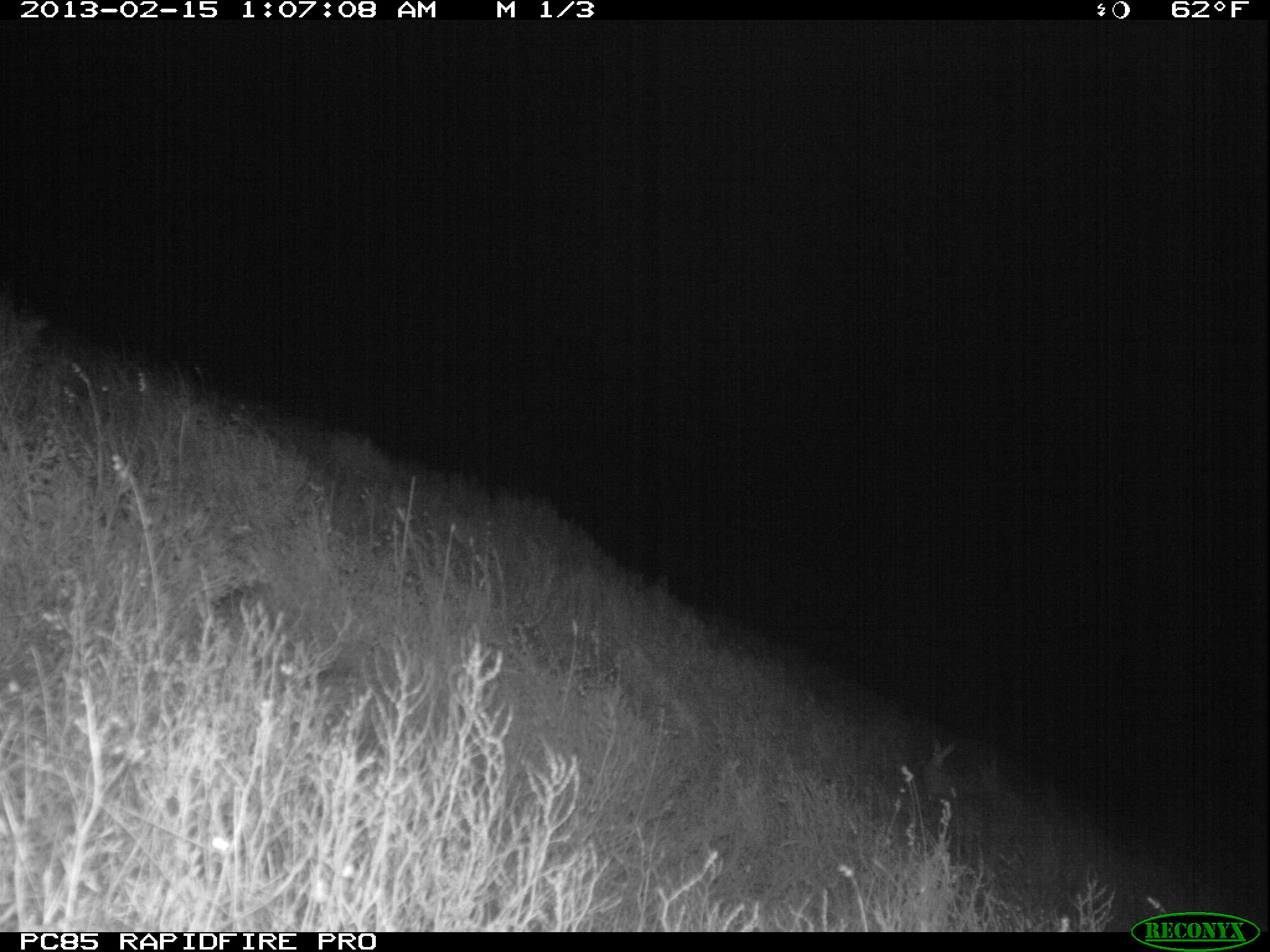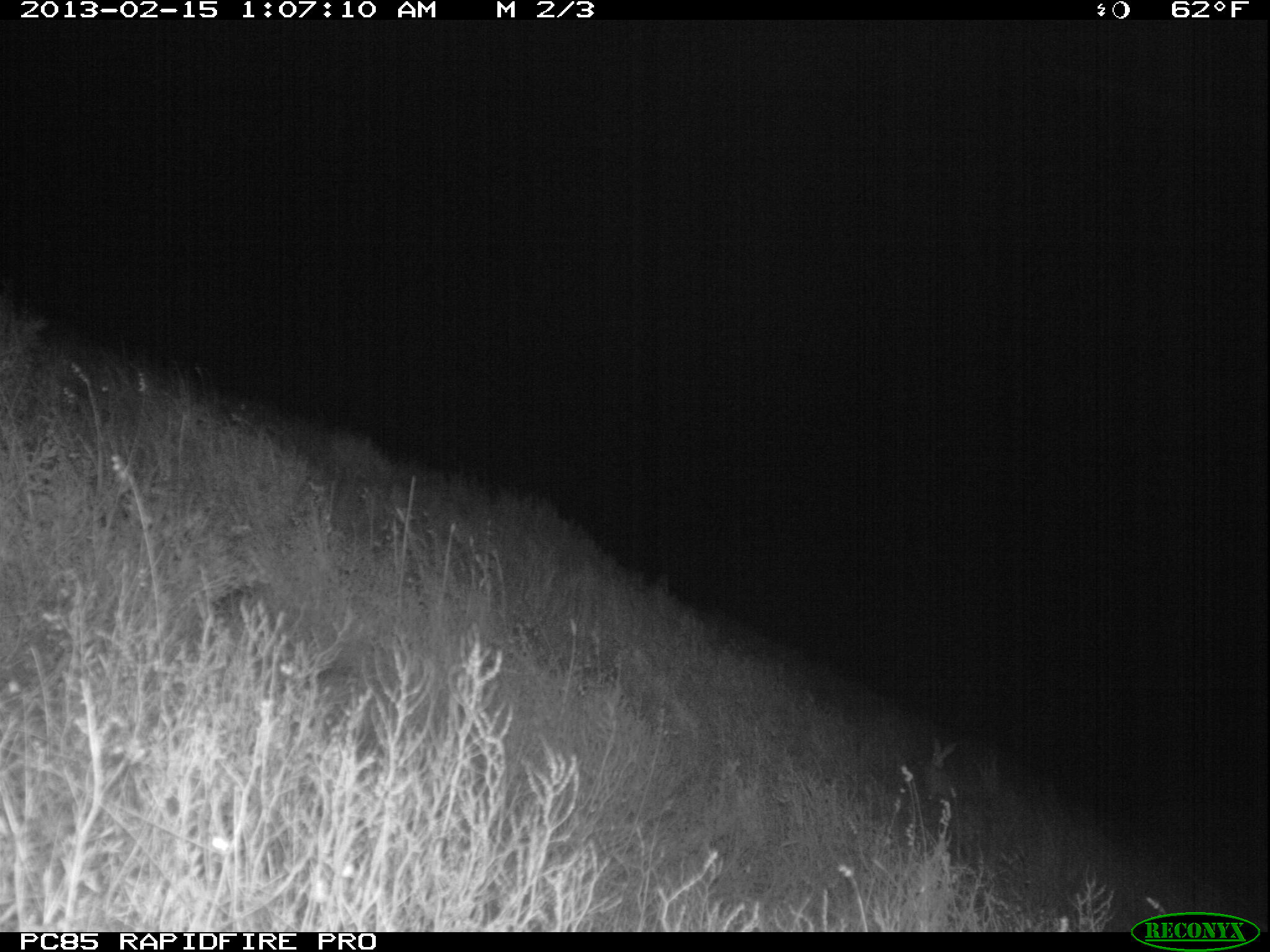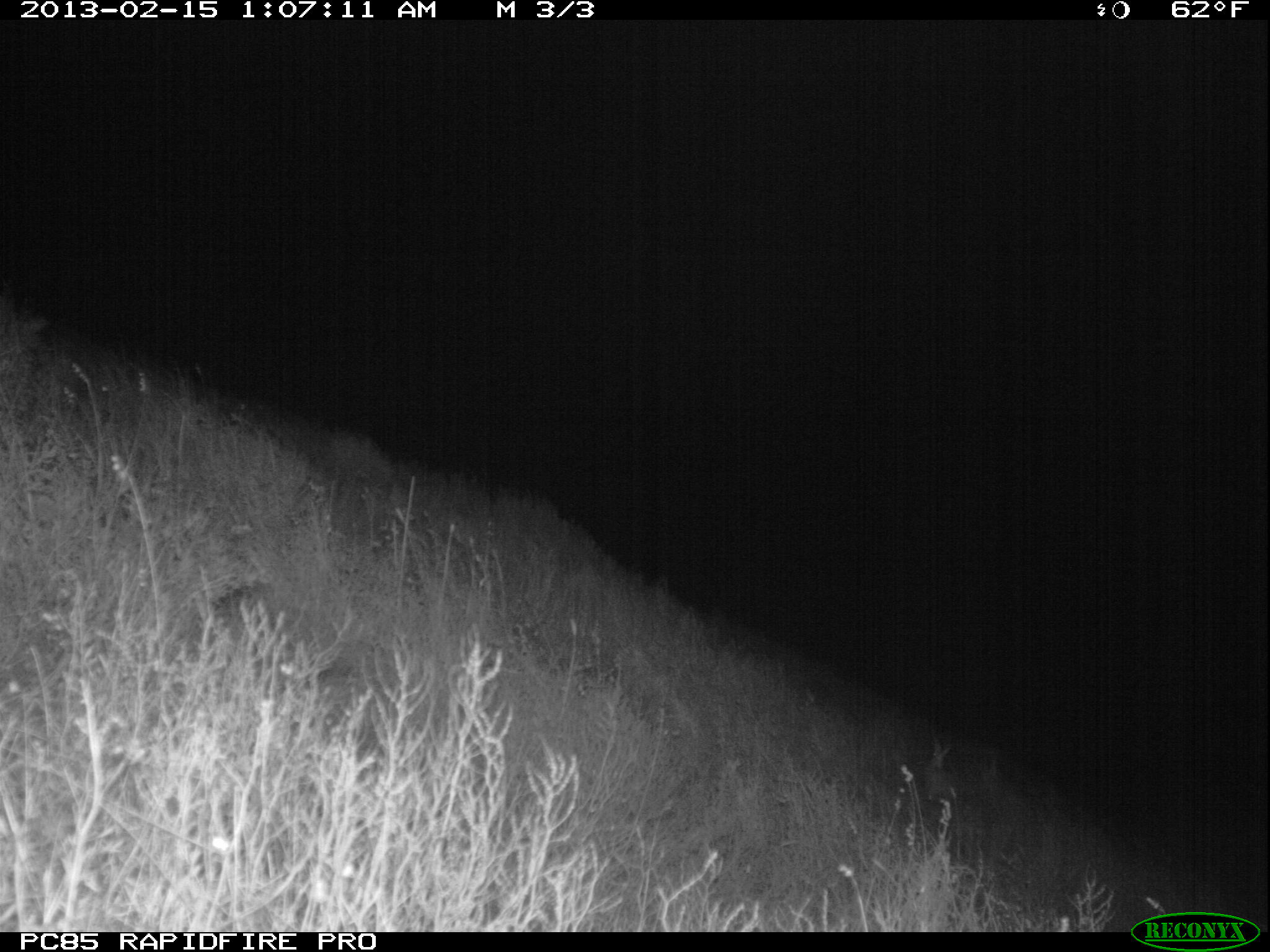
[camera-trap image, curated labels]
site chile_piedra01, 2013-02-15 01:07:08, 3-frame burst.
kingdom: Animalia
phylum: Chordata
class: Mammalia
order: Lagomorpha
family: Leporidae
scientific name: Leporidae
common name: rabbits and hares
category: rabbit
Rabbit (rabbits and hares) (Leporidae).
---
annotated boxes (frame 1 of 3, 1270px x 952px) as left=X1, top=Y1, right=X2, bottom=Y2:
rabbit: left=917, top=735, right=962, bottom=803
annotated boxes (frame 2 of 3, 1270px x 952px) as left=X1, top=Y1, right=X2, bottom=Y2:
rabbit: left=912, top=738, right=961, bottom=803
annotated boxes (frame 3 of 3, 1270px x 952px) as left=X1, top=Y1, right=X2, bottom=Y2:
rabbit: left=921, top=741, right=961, bottom=805